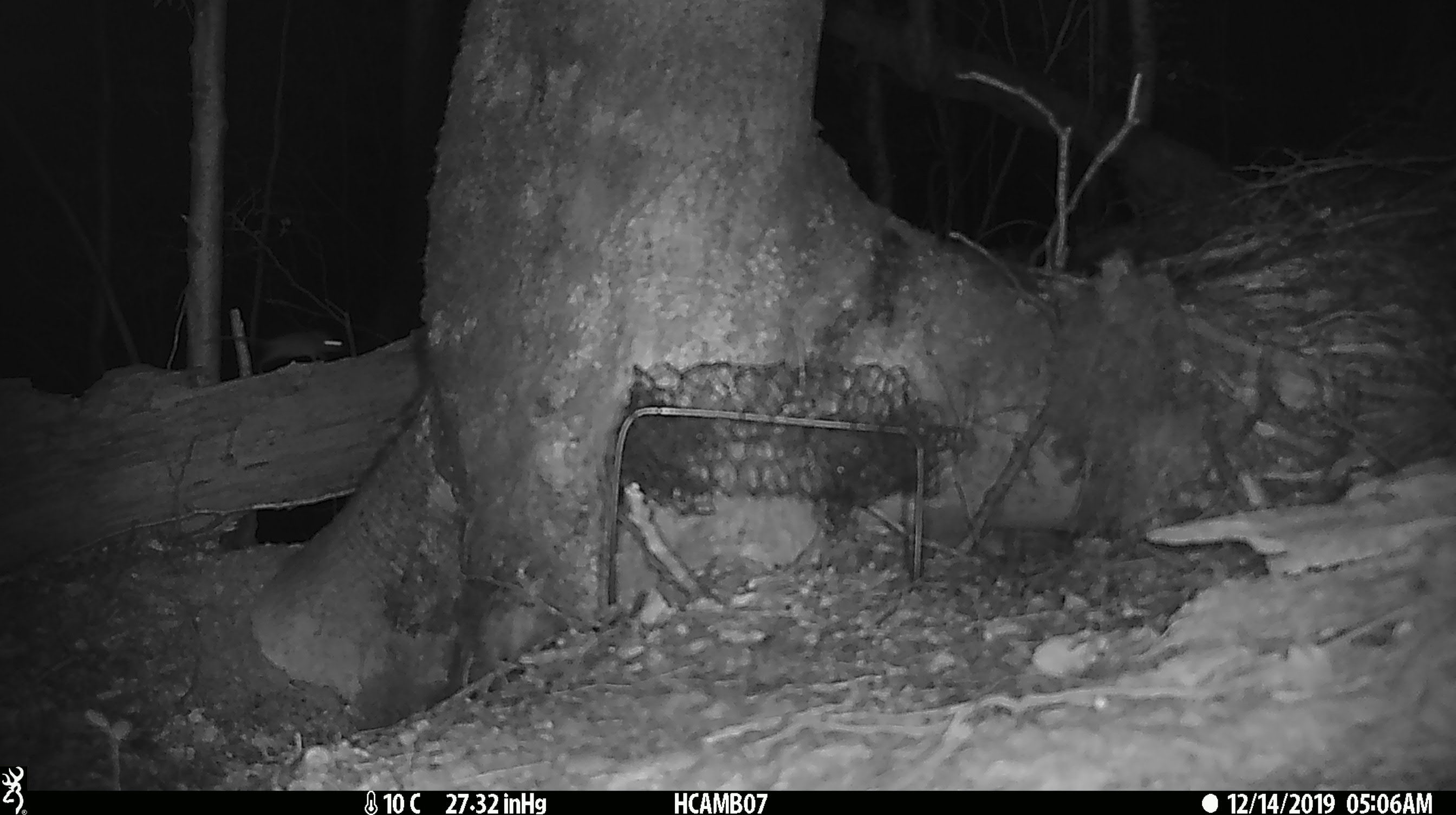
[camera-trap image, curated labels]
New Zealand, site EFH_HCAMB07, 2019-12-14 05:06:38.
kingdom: Animalia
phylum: Chordata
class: Mammalia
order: Rodentia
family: Muridae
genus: Mus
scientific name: Mus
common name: mouse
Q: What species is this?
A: Mouse (Mus).